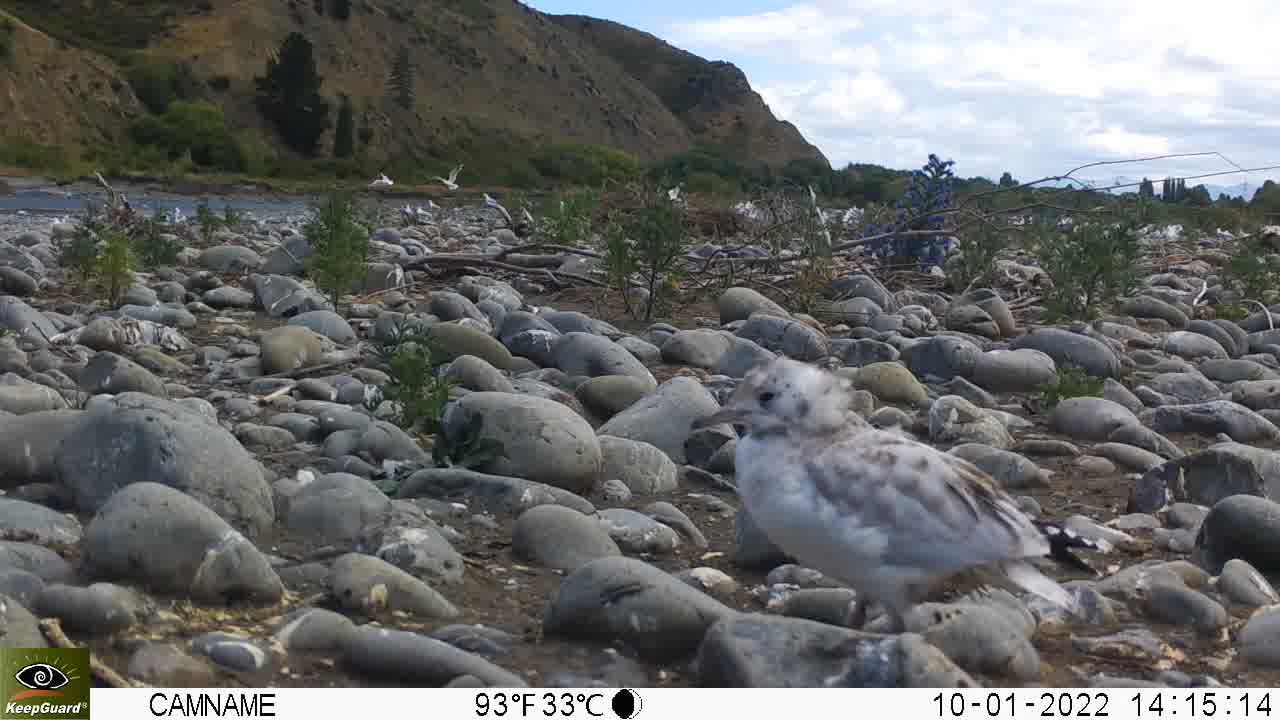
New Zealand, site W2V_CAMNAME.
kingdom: Animalia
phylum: Chordata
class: Aves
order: Charadriiformes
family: Laridae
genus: Chroicocephalus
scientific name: Chroicocephalus bulleri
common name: black-billed gull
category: black billed gull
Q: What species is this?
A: Black billed gull (black-billed gull) (Chroicocephalus bulleri).